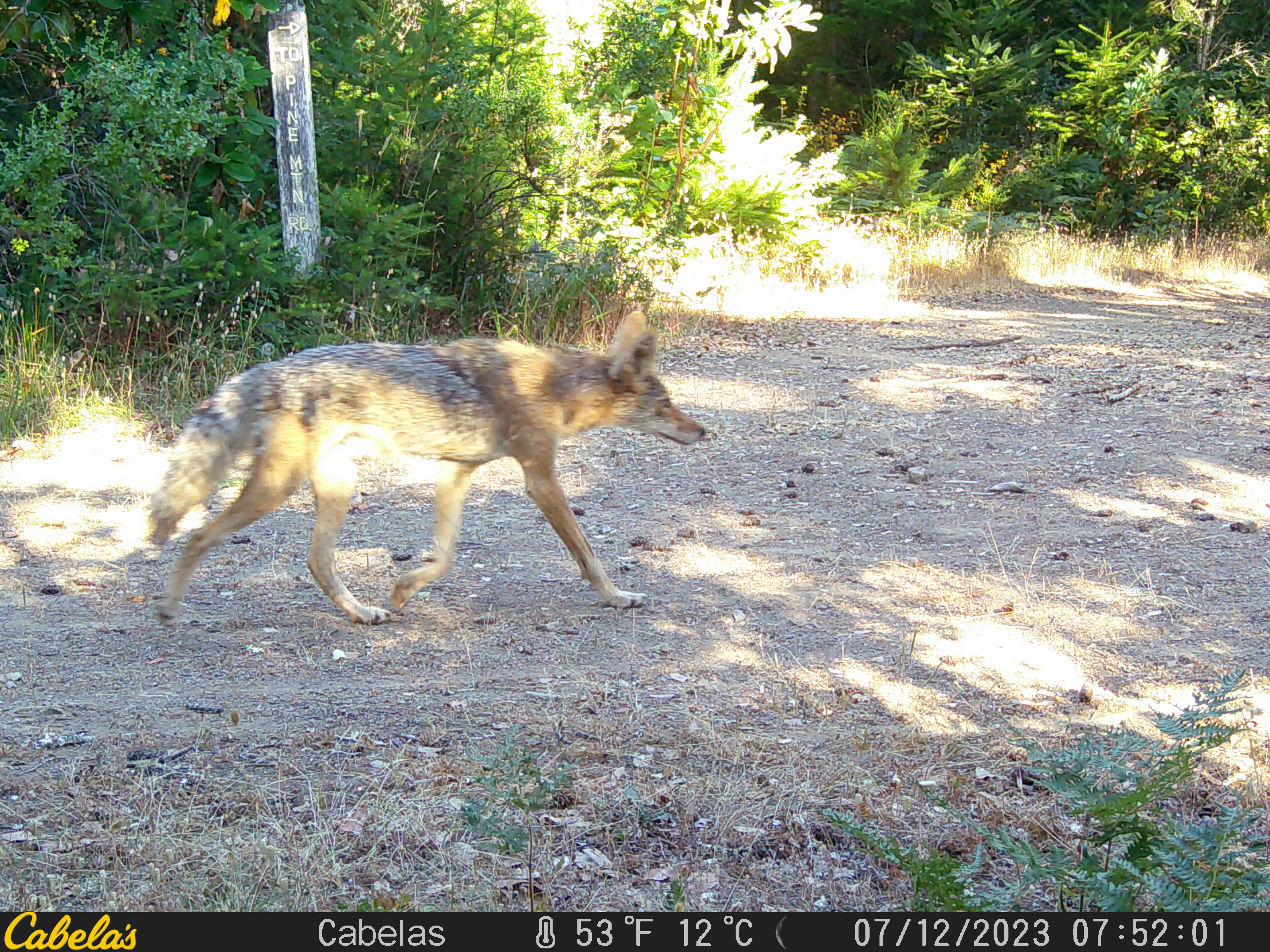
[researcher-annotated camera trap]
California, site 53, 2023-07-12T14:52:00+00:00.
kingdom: Animalia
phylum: Chordata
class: Mammalia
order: Carnivora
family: Canidae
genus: Canis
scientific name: Canis latrans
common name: coyote